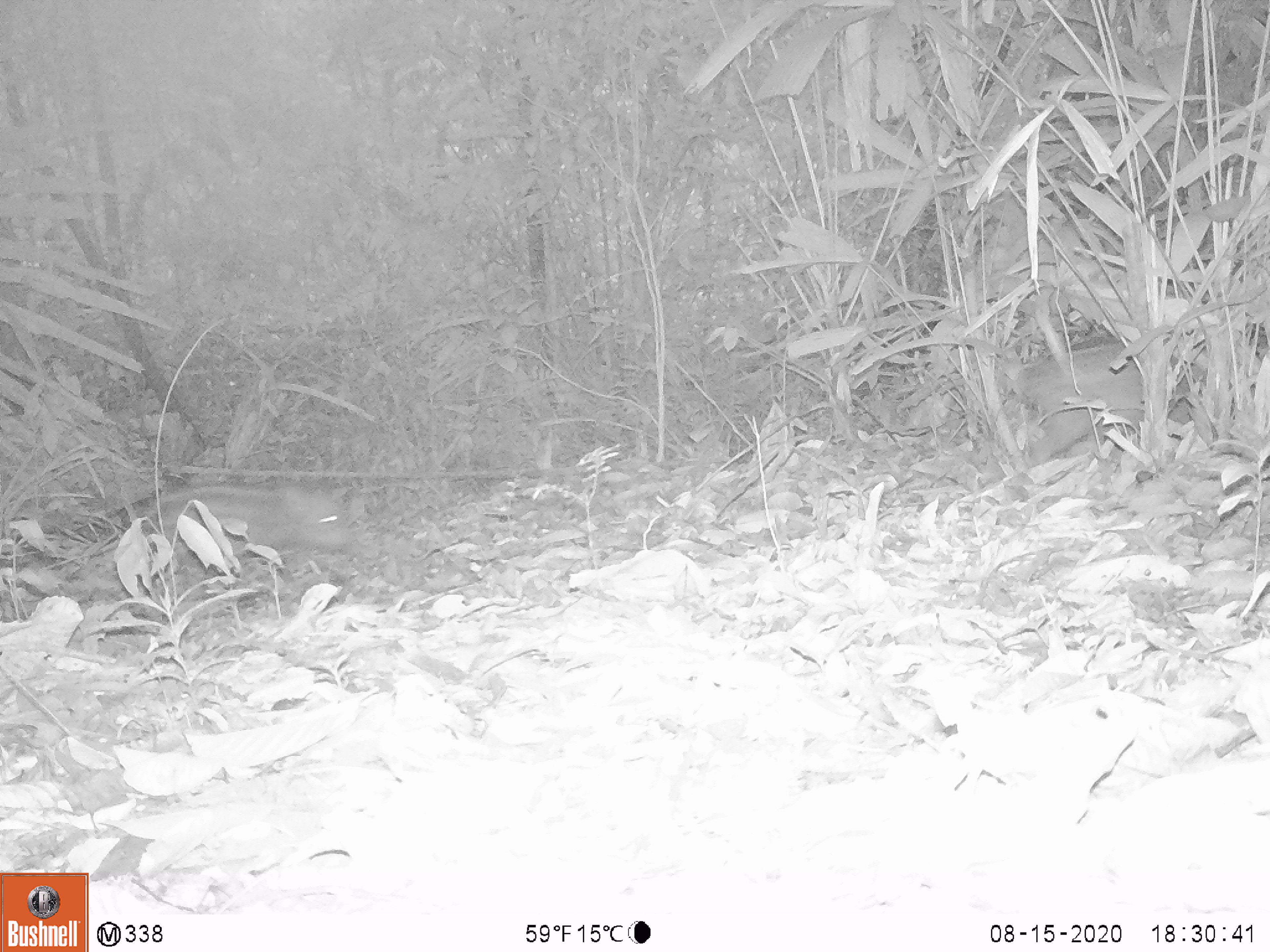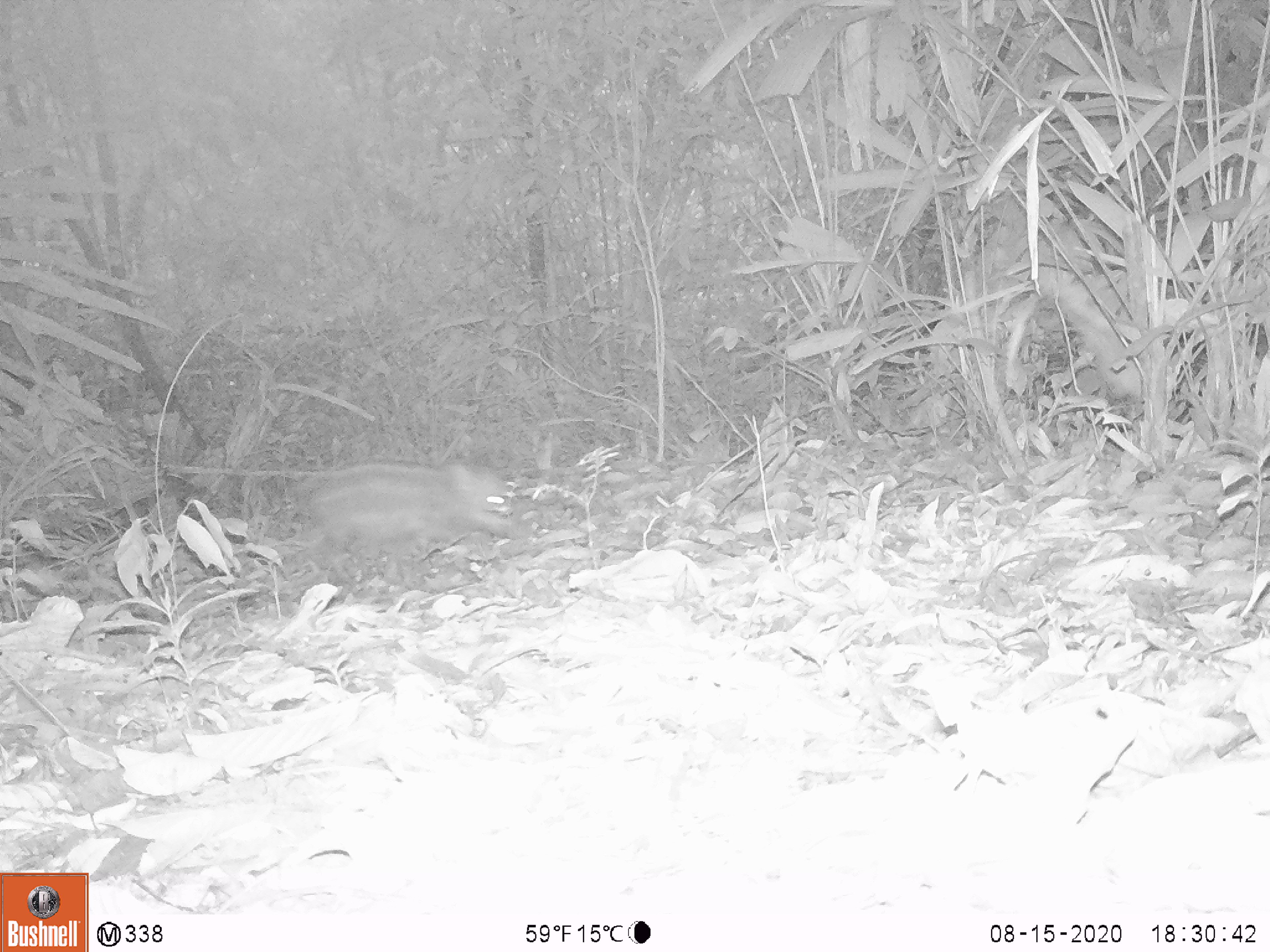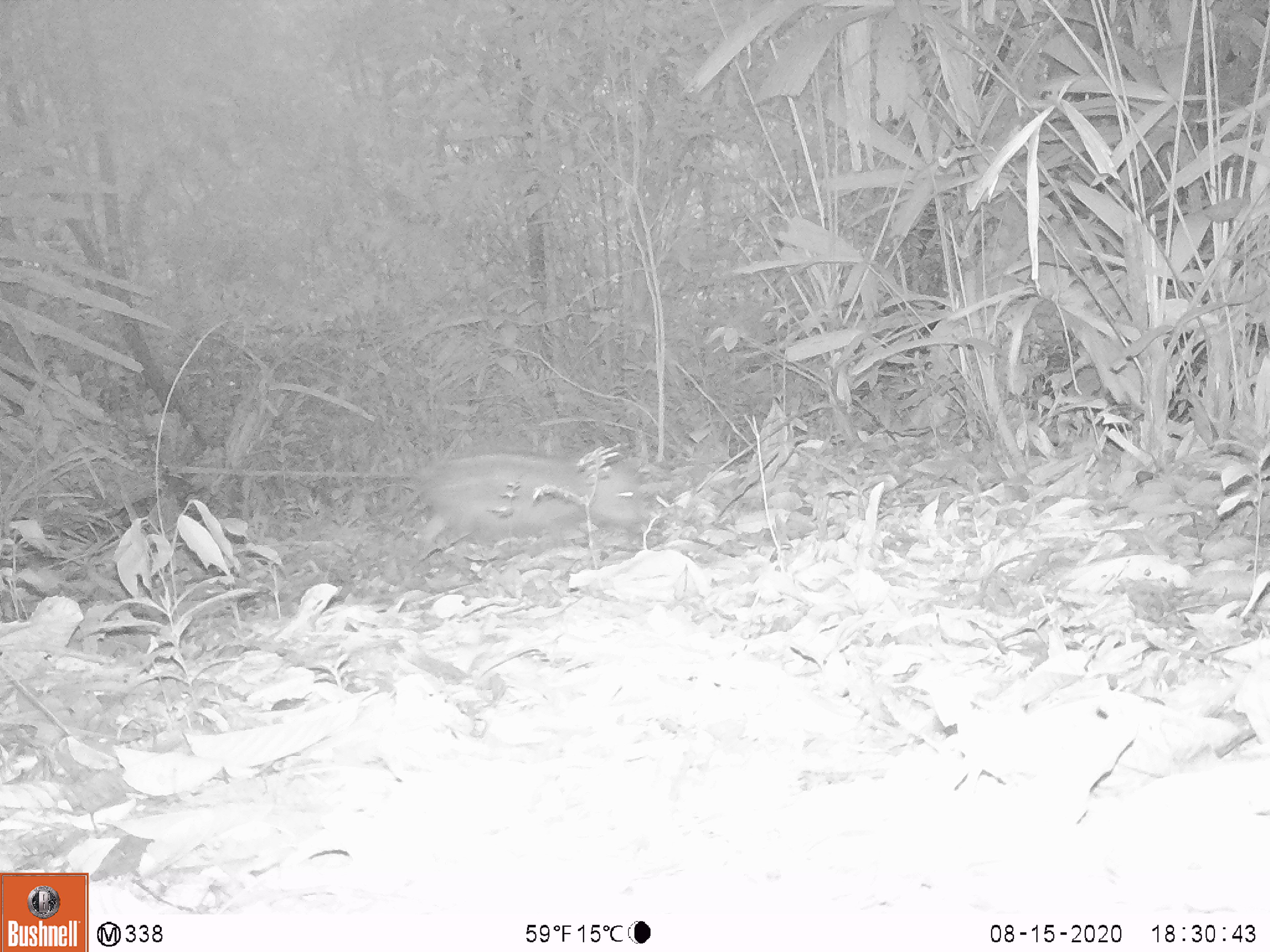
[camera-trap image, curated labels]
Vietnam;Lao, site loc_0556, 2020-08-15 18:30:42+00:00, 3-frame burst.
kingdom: Animalia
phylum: Chordata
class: Mammalia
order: Artiodactyla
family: Suidae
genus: Sus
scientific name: Sus scrofa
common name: eurasian wild pig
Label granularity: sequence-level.